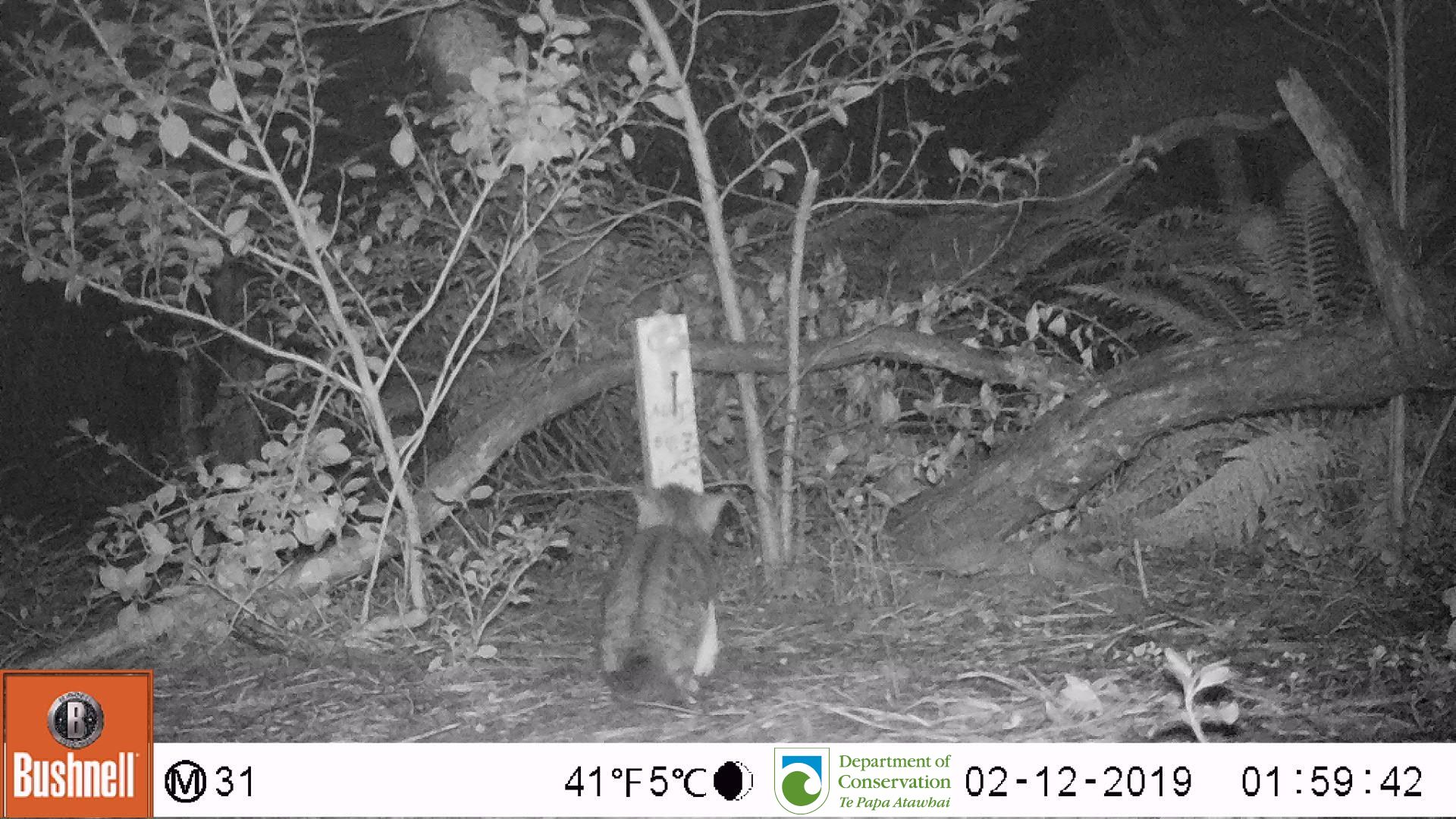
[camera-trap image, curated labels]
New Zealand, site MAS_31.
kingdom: Animalia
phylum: Chordata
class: Mammalia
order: Carnivora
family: Felidae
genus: Felis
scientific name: Felis catus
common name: domestic cat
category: cat